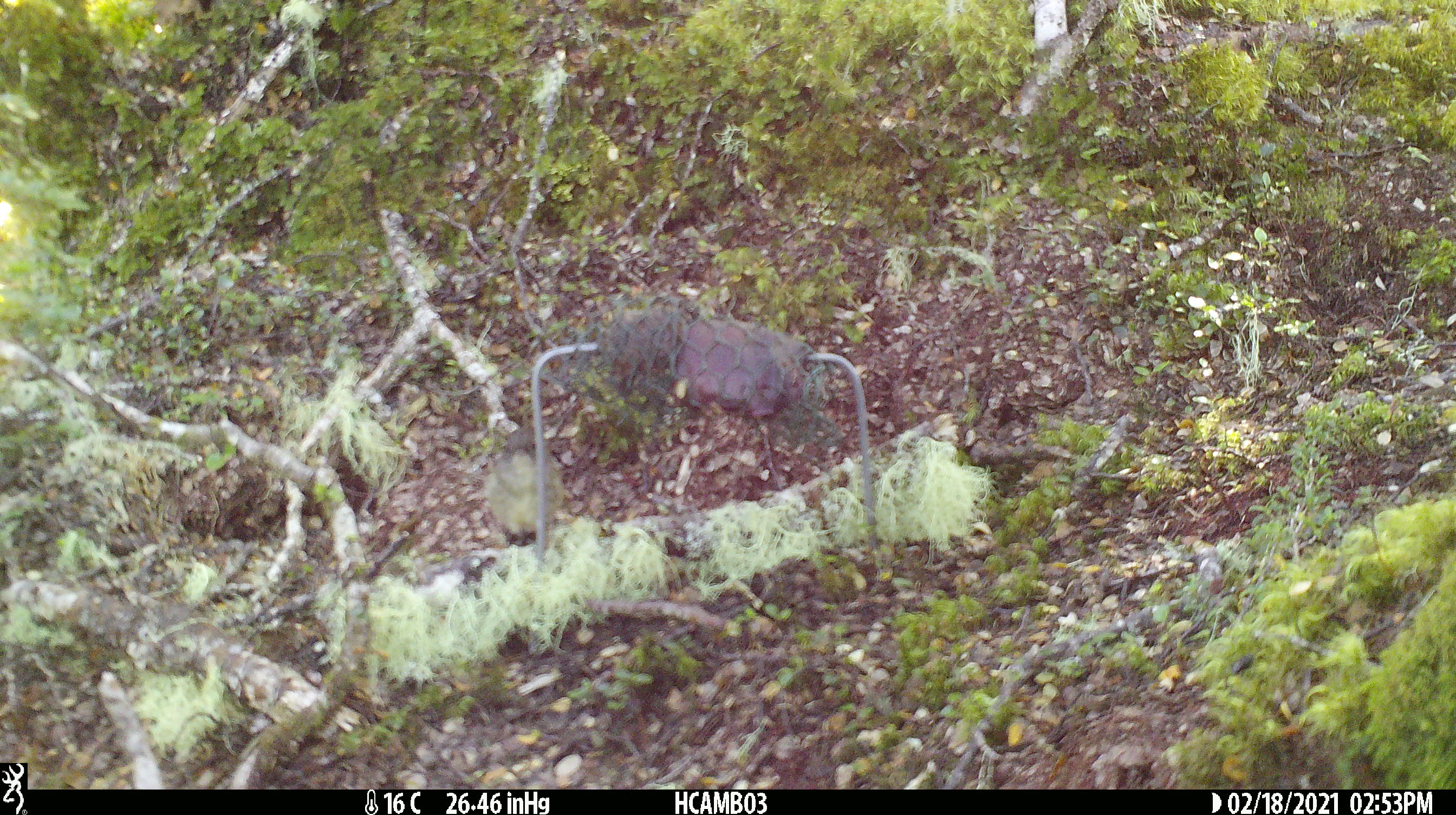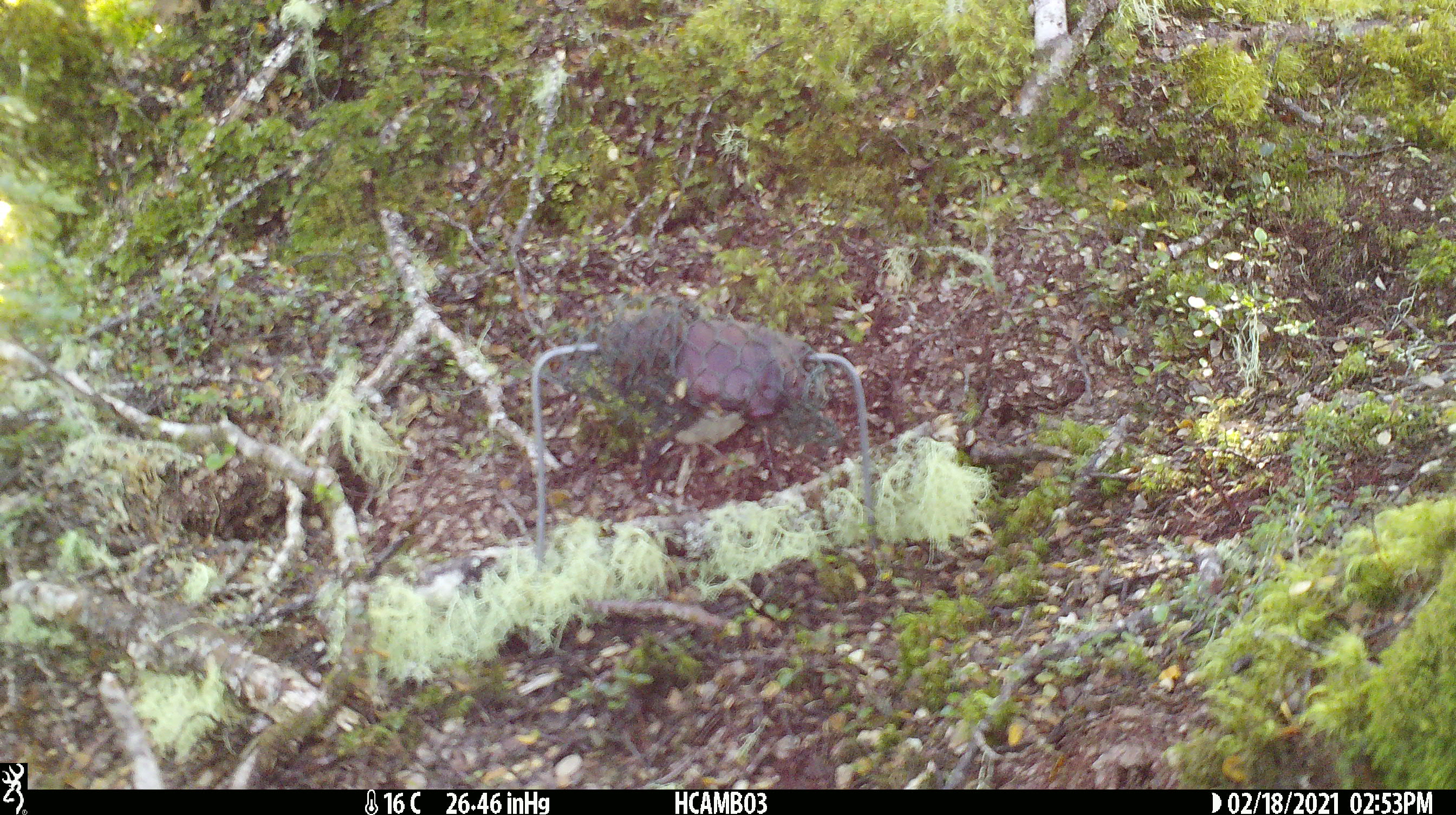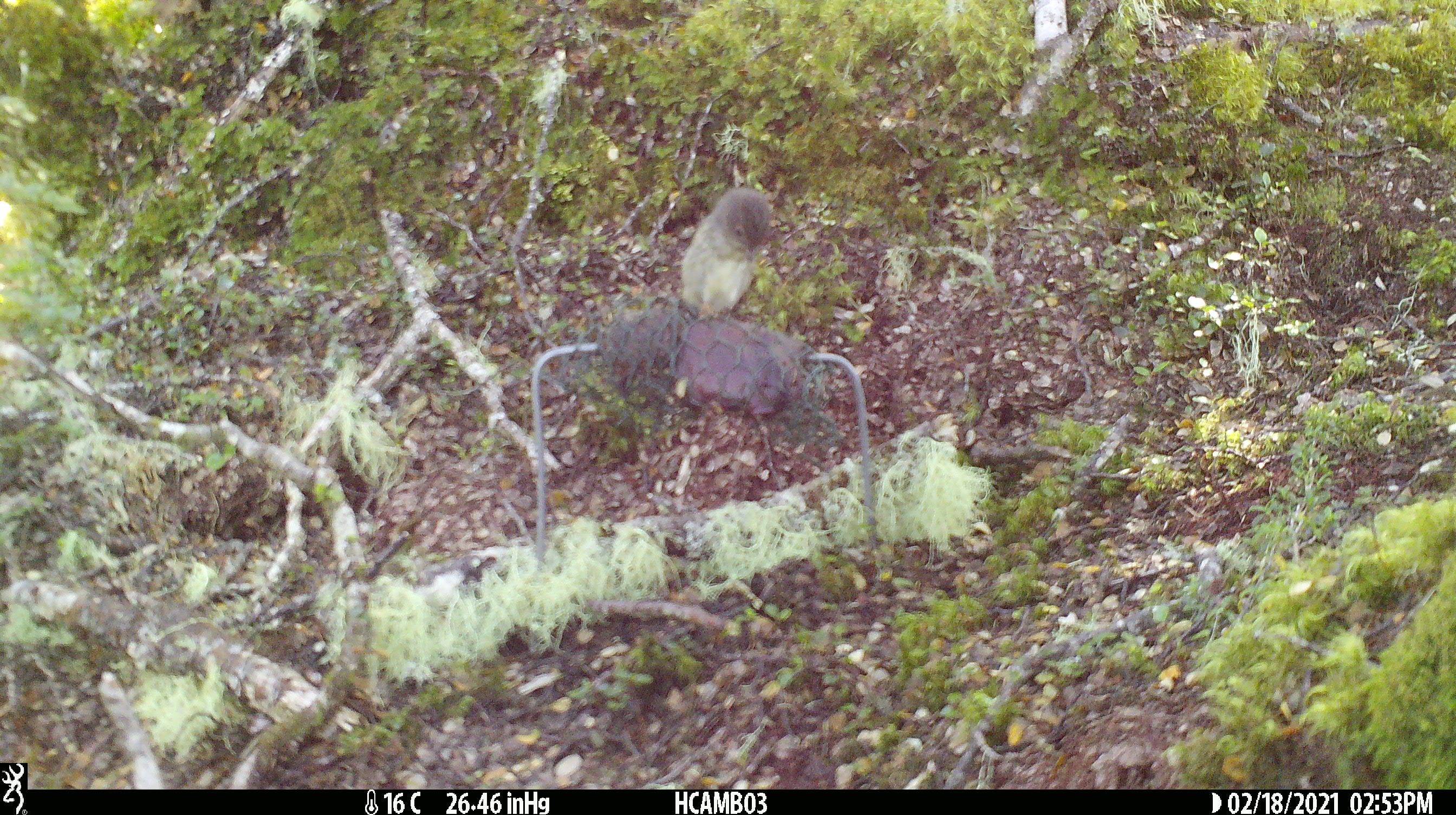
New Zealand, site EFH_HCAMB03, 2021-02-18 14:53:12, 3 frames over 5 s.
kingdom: Animalia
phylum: Chordata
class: Aves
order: Passeriformes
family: Petroicidae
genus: Petroica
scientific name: Petroica macrocephala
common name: tomtit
Tomtit (Petroica macrocephala).